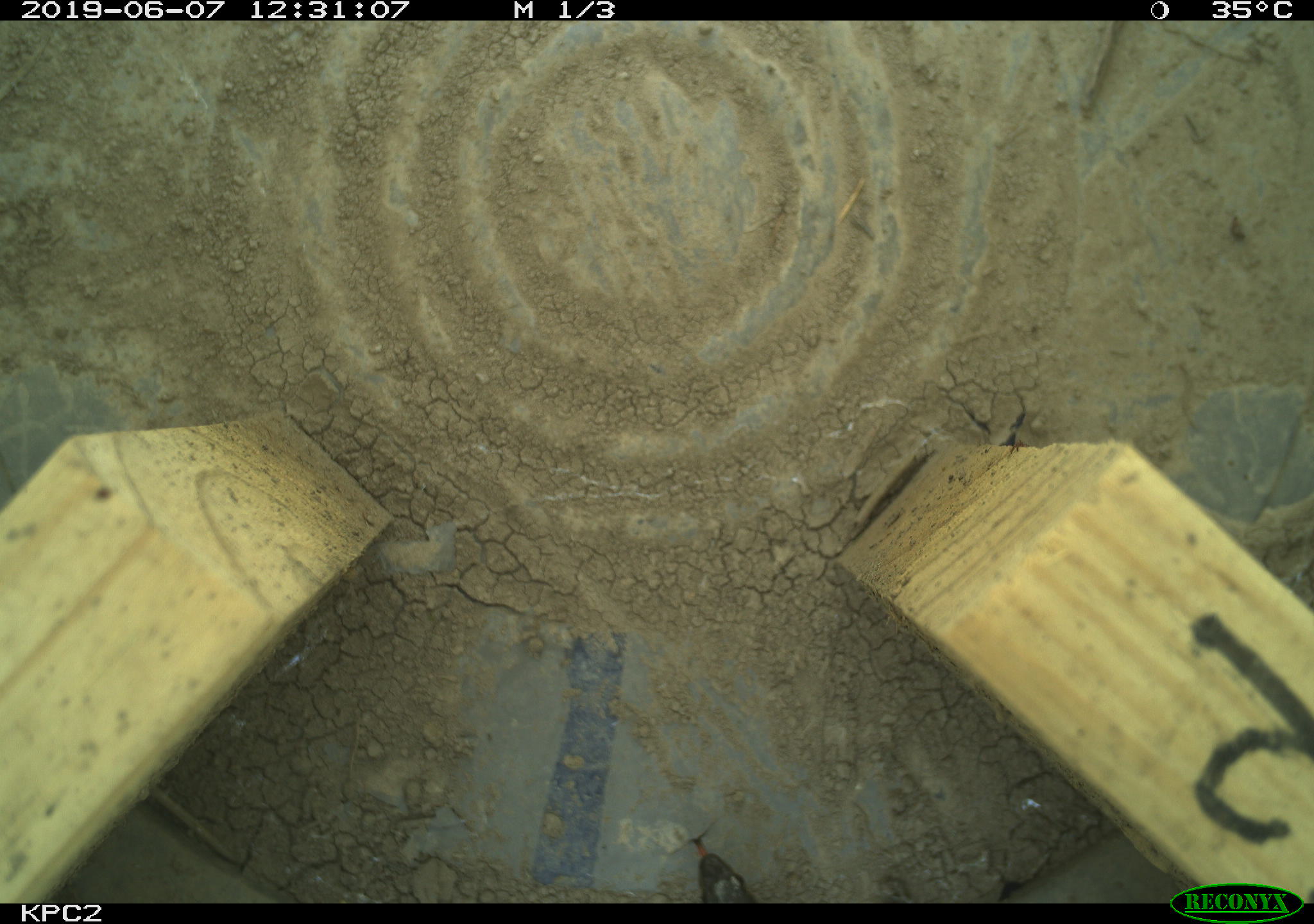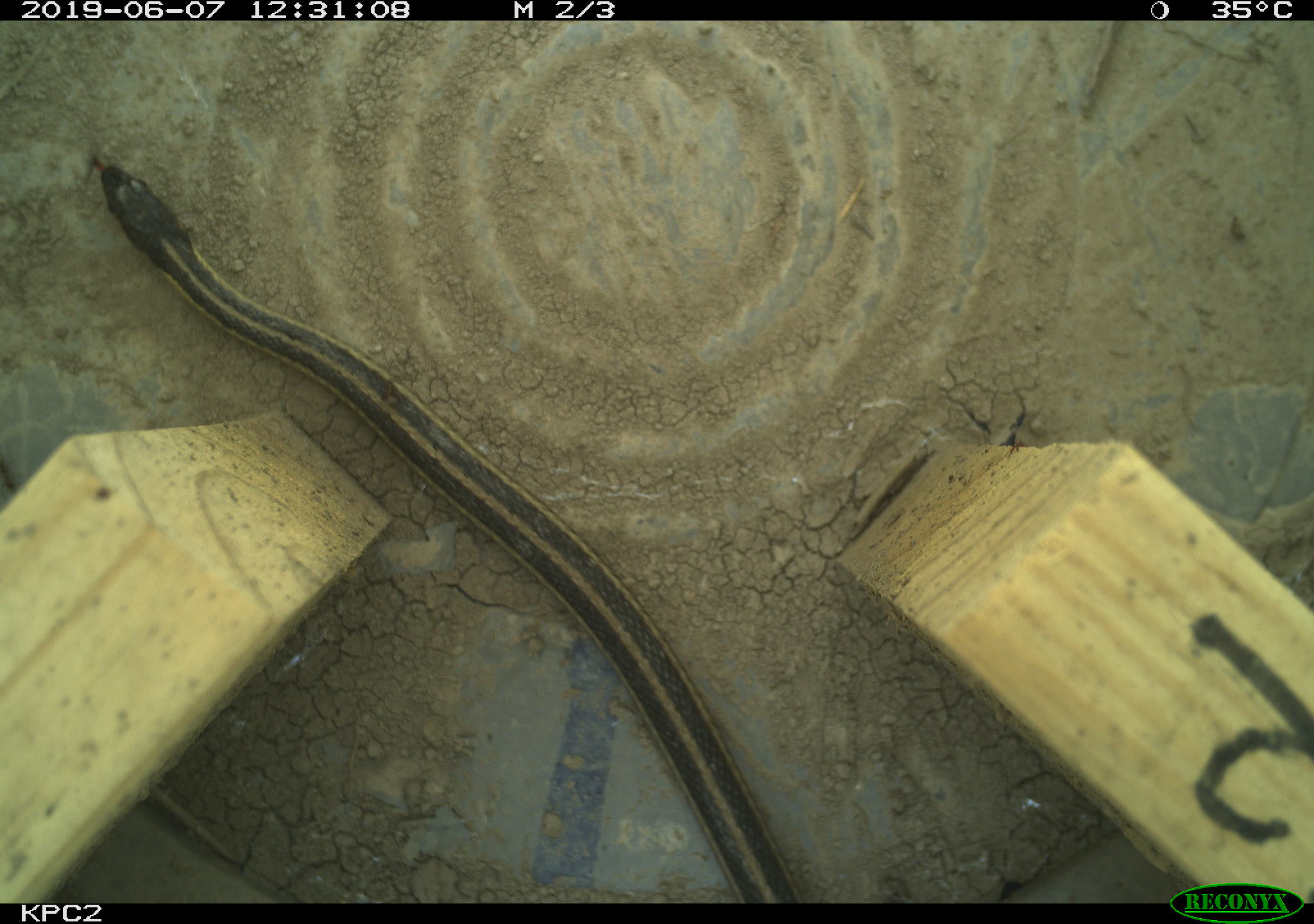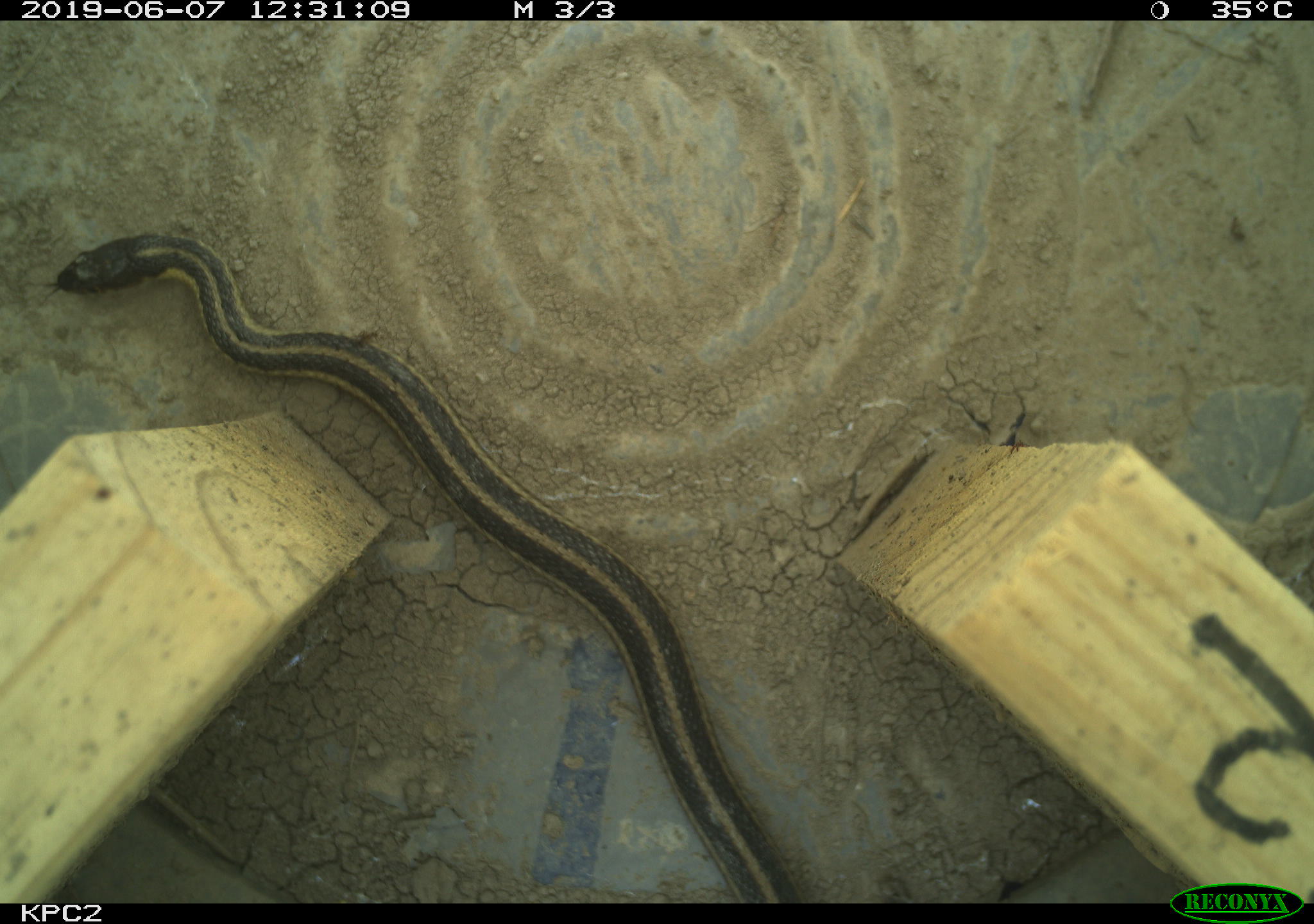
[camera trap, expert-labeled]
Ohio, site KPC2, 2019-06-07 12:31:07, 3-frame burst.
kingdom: Animalia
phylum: Chordata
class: Reptilia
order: Squamata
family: Colubridae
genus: Thamnophis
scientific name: Thamnophis sirtalis sirtalis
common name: eastern gartersnake